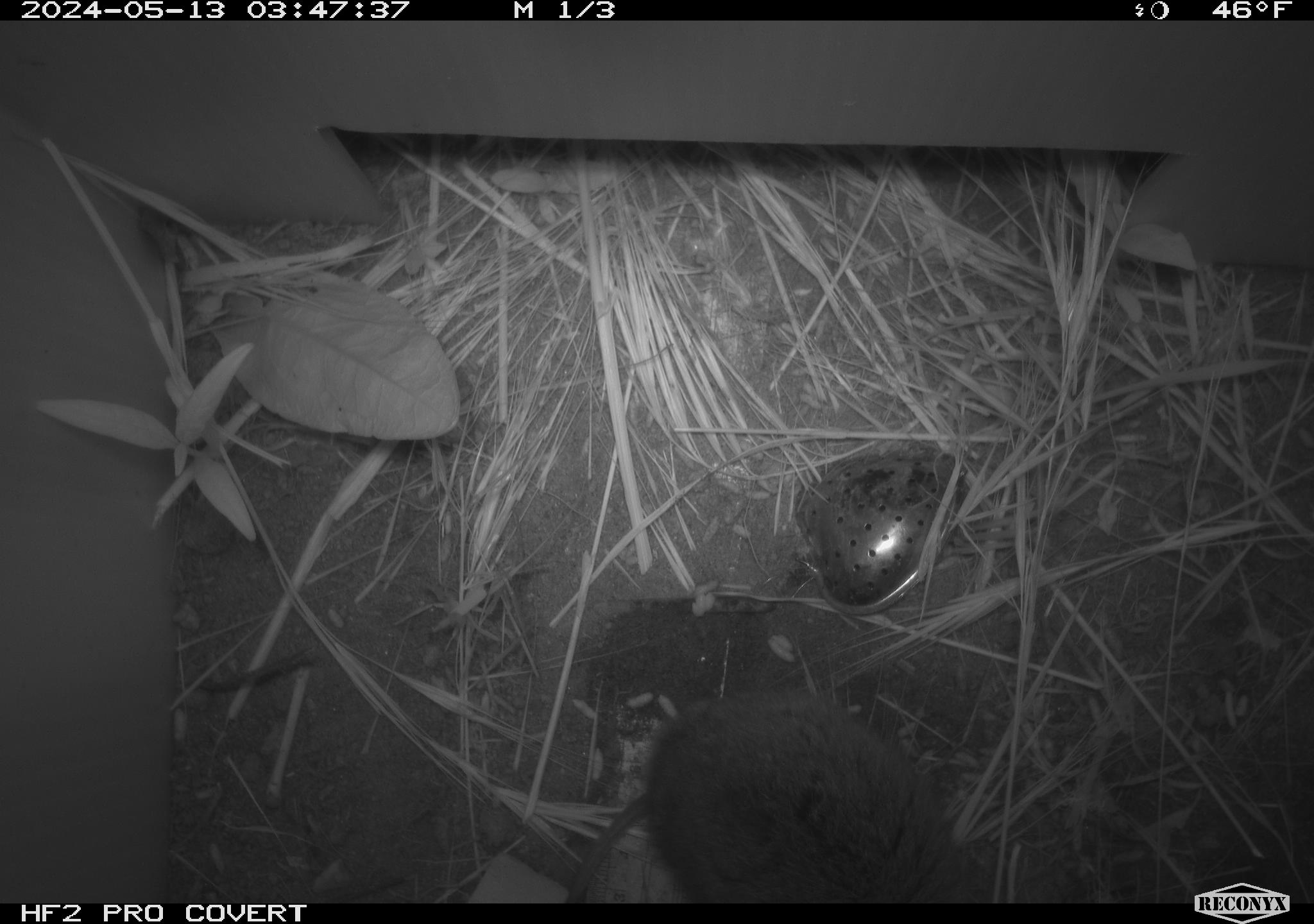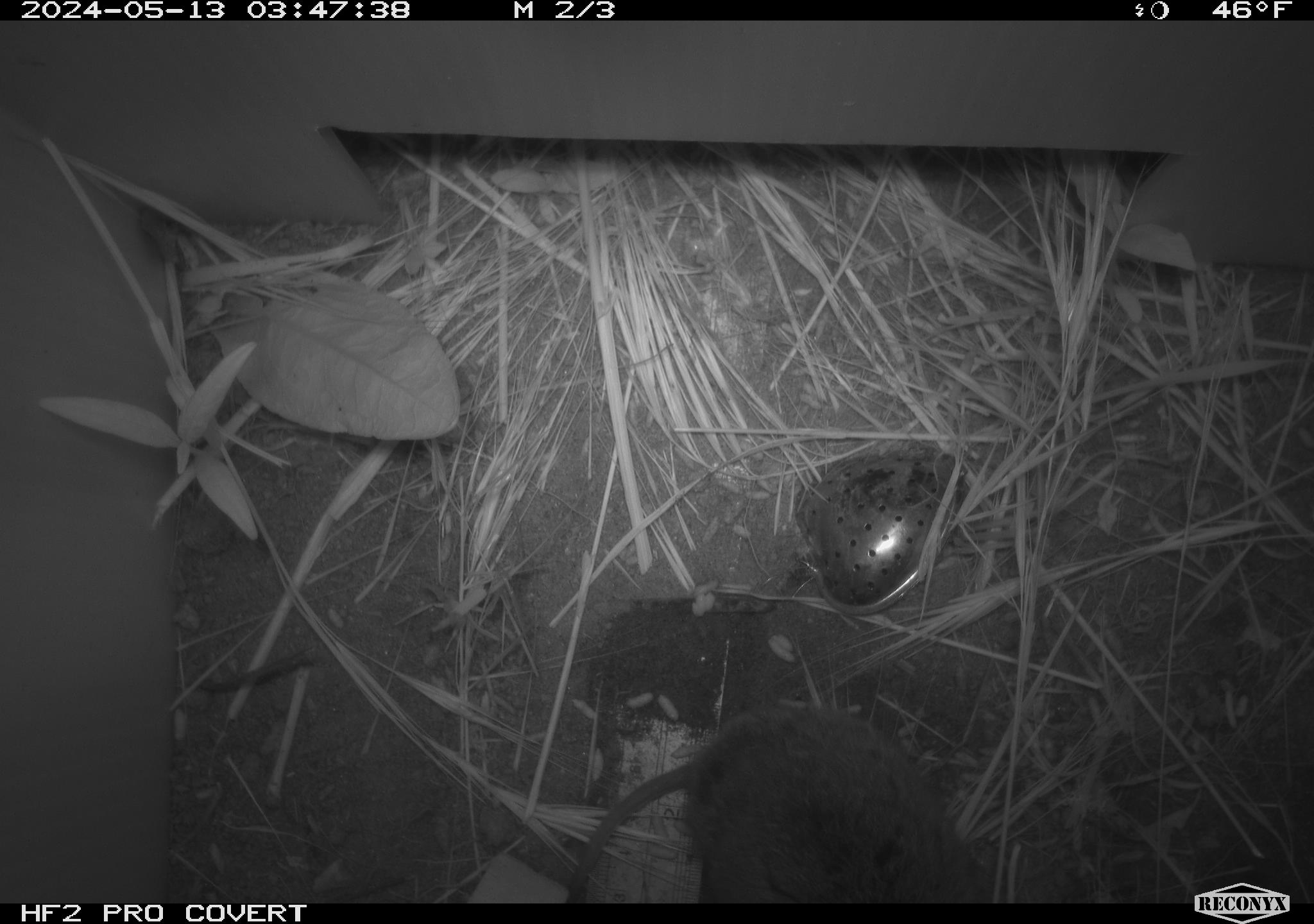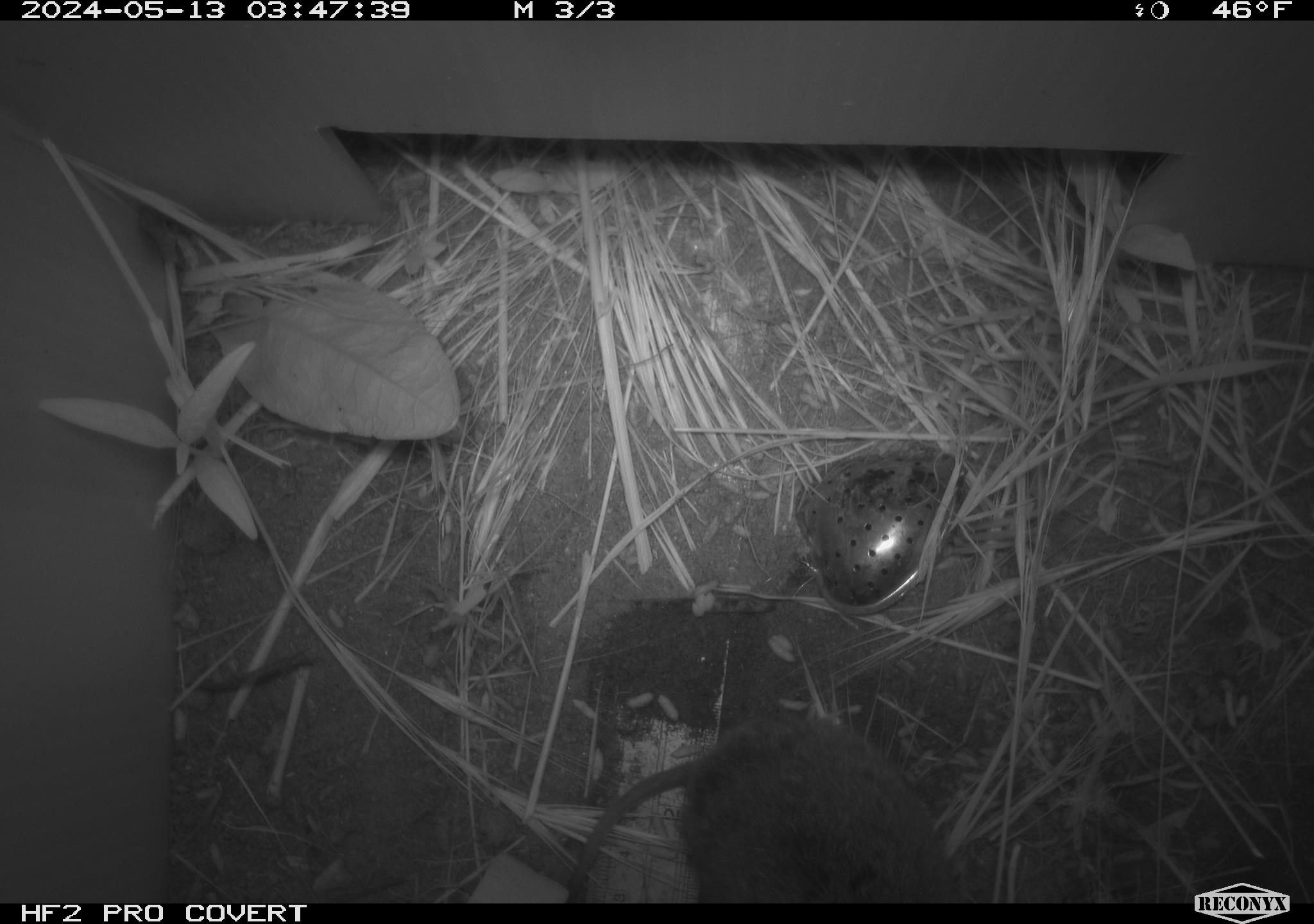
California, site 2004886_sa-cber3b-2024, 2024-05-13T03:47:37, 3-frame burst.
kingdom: Animalia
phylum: Chordata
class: Mammalia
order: Rodentia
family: Cricetidae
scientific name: Arvicolinae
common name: voles, lemmings, and muskrats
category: arvicolinae subfamily